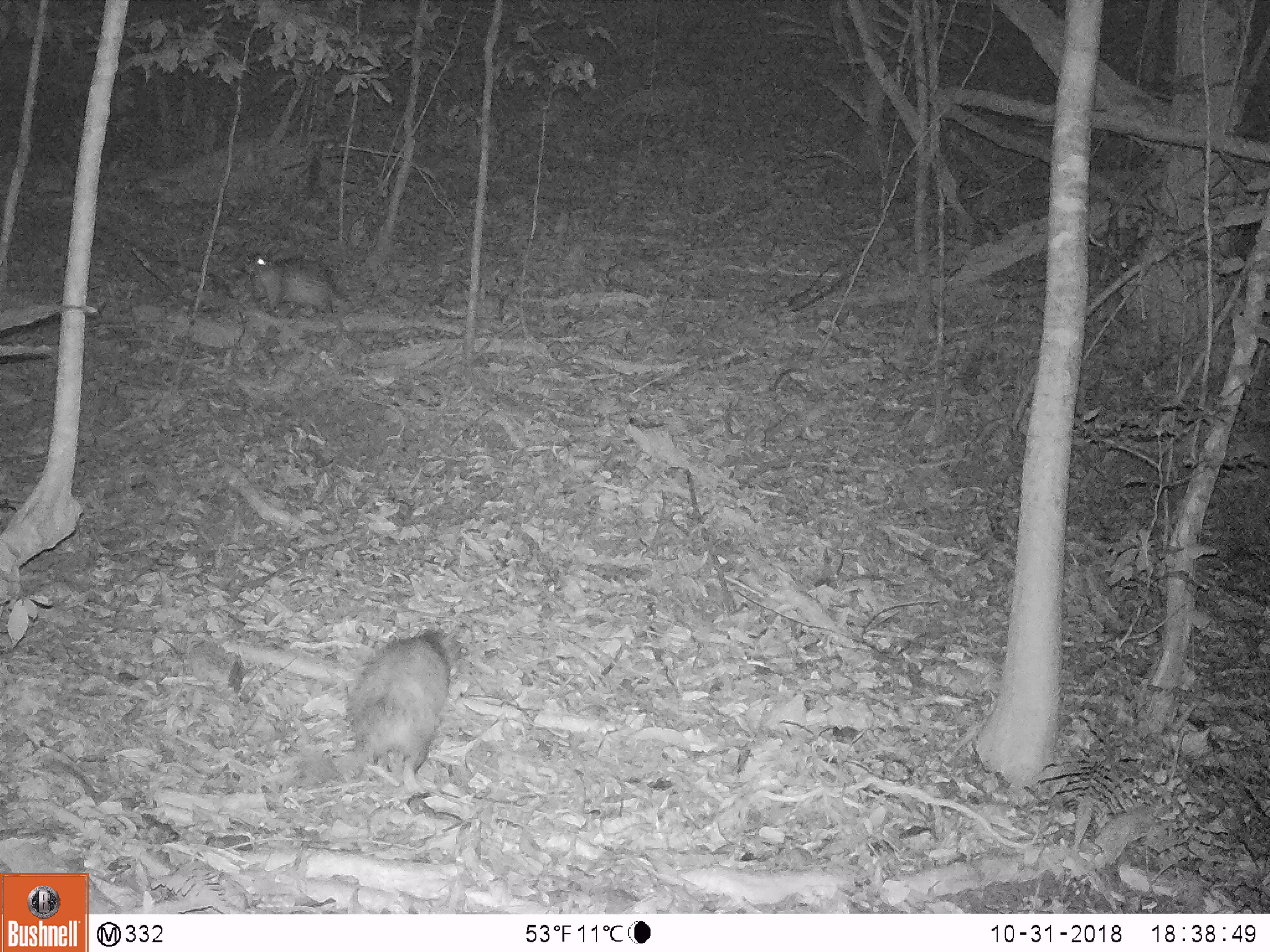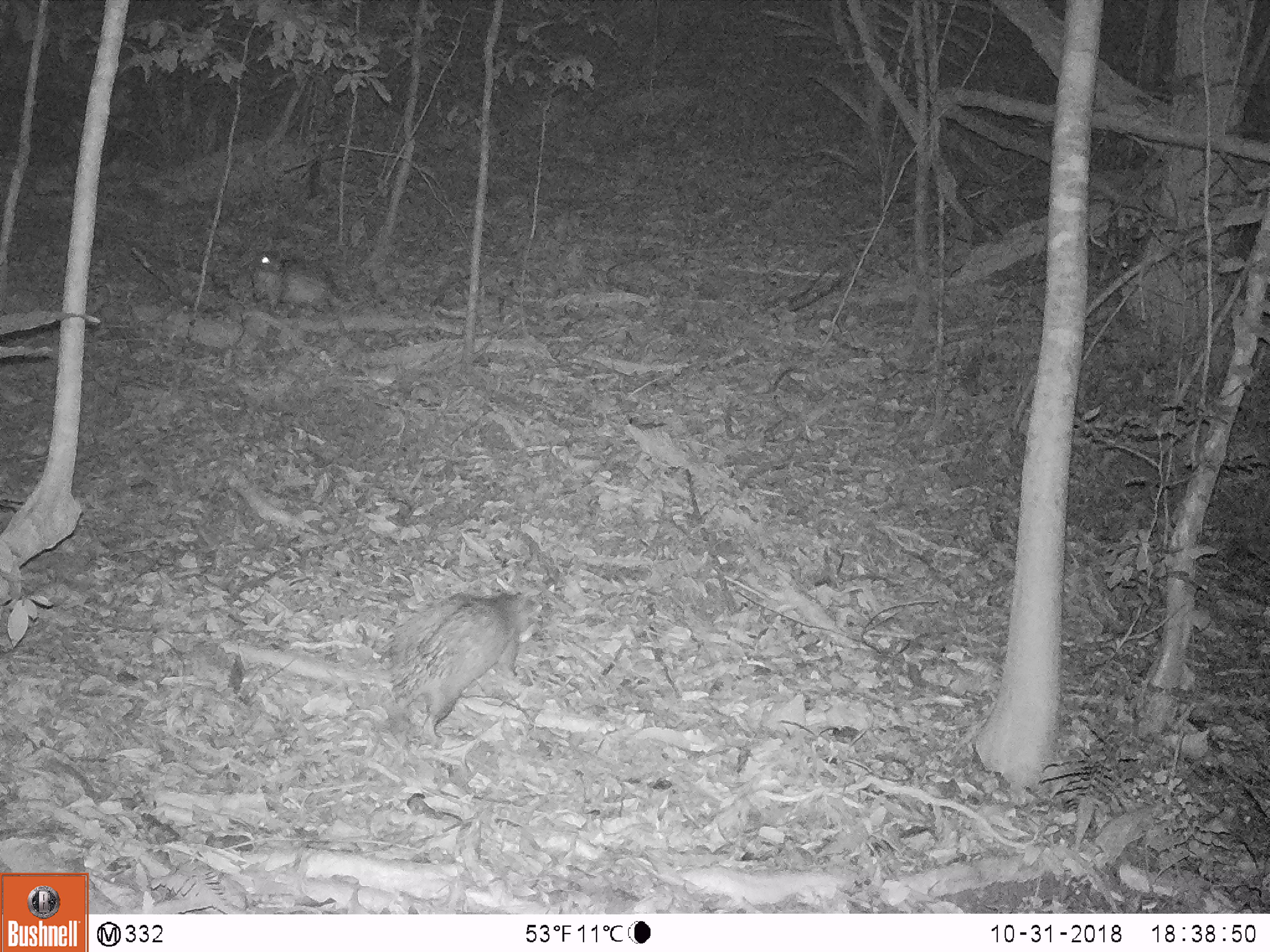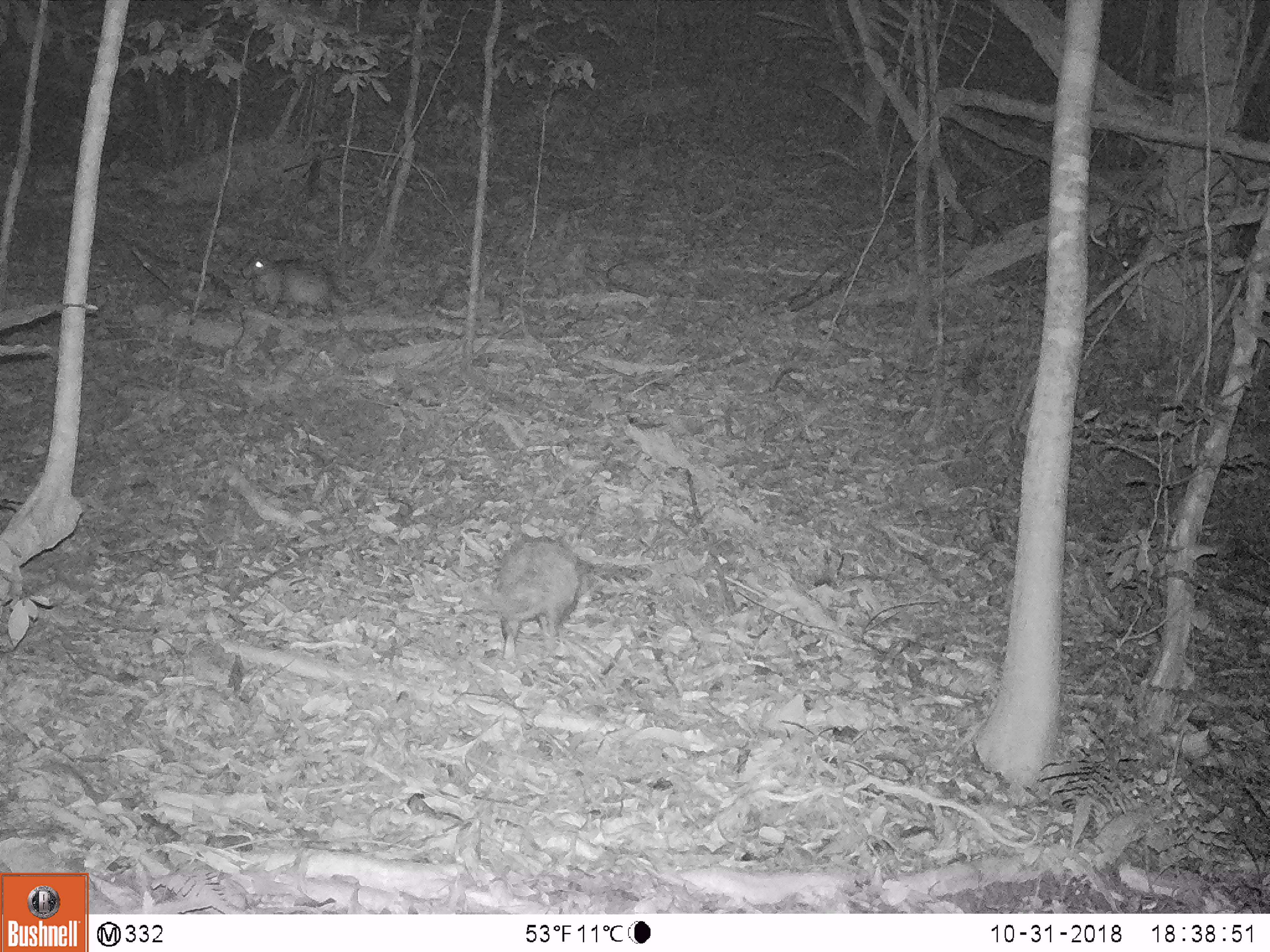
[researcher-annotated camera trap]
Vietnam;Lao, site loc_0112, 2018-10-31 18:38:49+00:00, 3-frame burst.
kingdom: Animalia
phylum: Chordata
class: Mammalia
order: Rodentia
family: Hystricidae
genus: Atherurus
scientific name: Atherurus macrourus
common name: asiatic brush-tailed porcupine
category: asiatic brush tailed porcupine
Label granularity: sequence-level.